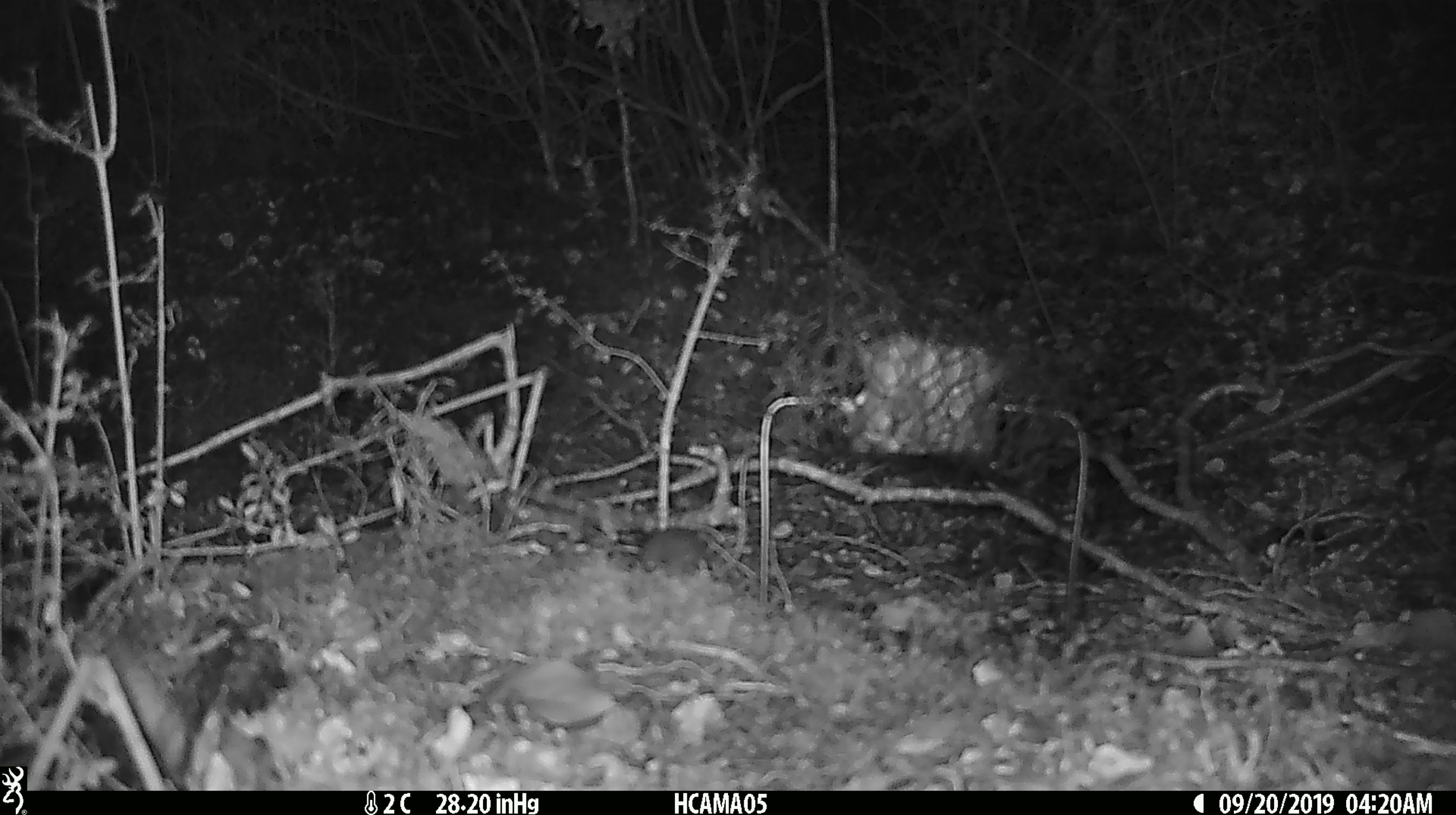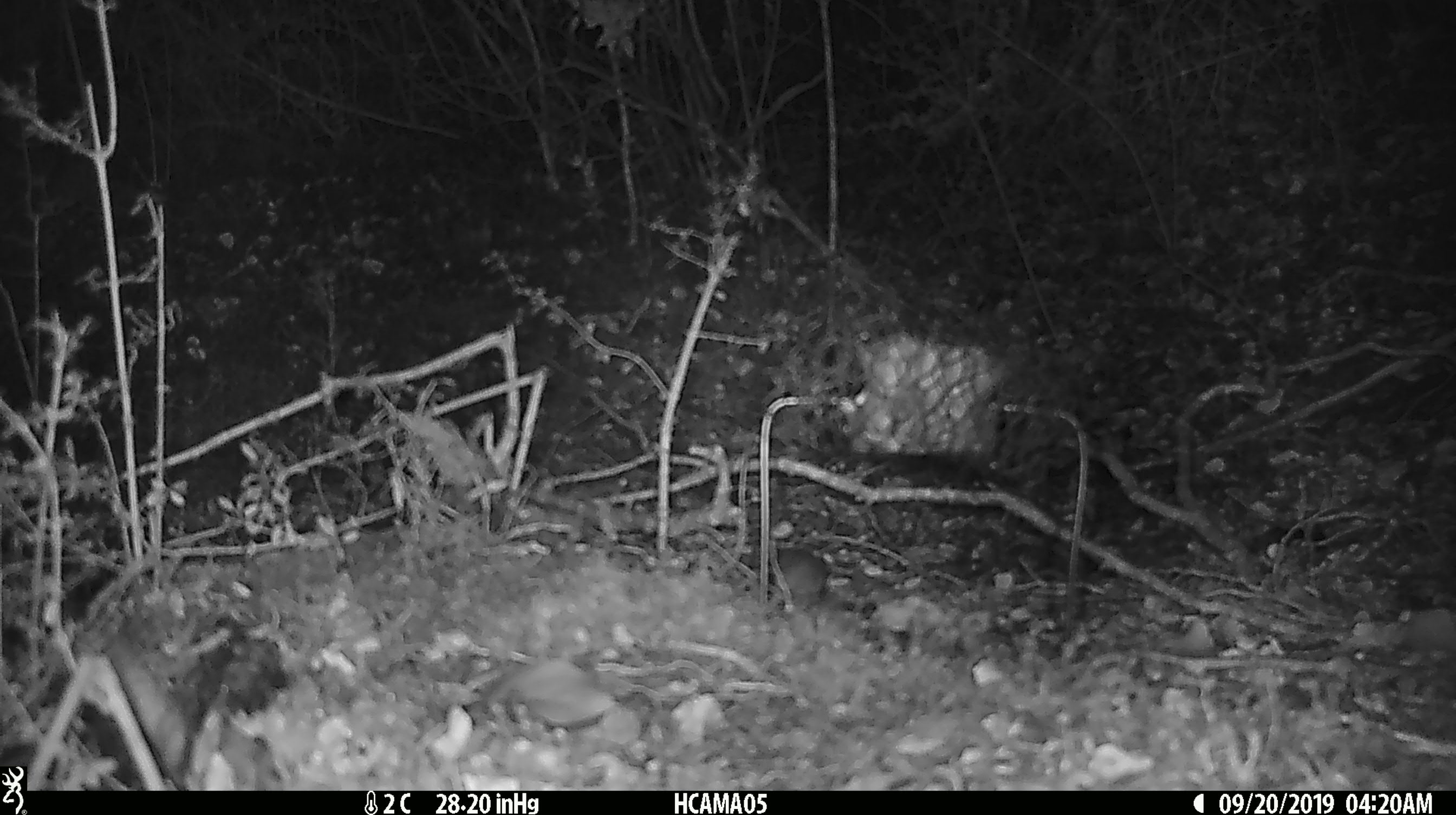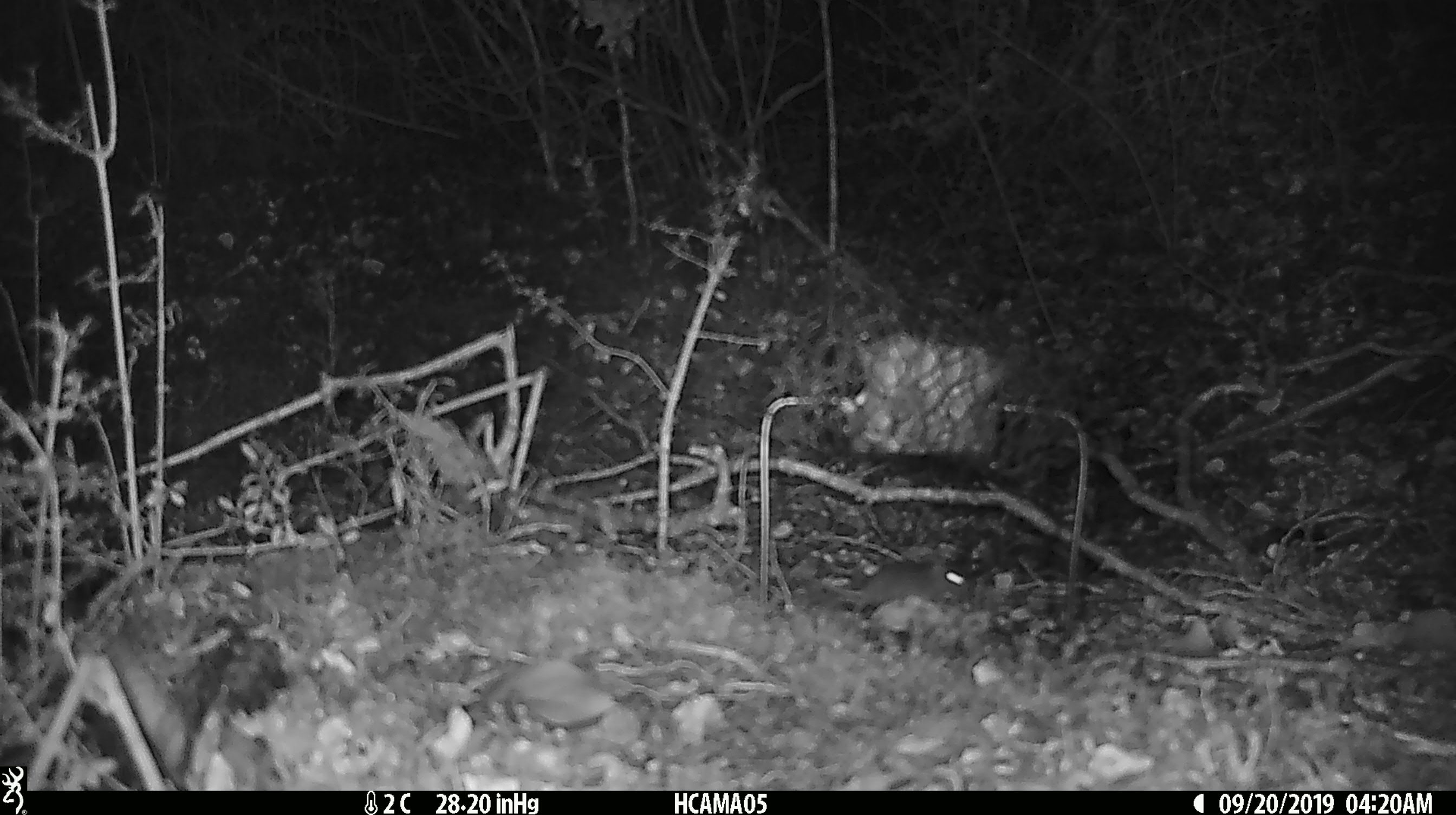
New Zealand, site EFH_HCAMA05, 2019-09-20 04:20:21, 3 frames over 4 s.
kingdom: Animalia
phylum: Chordata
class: Mammalia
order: Rodentia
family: Muridae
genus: Mus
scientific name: Mus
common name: mouse